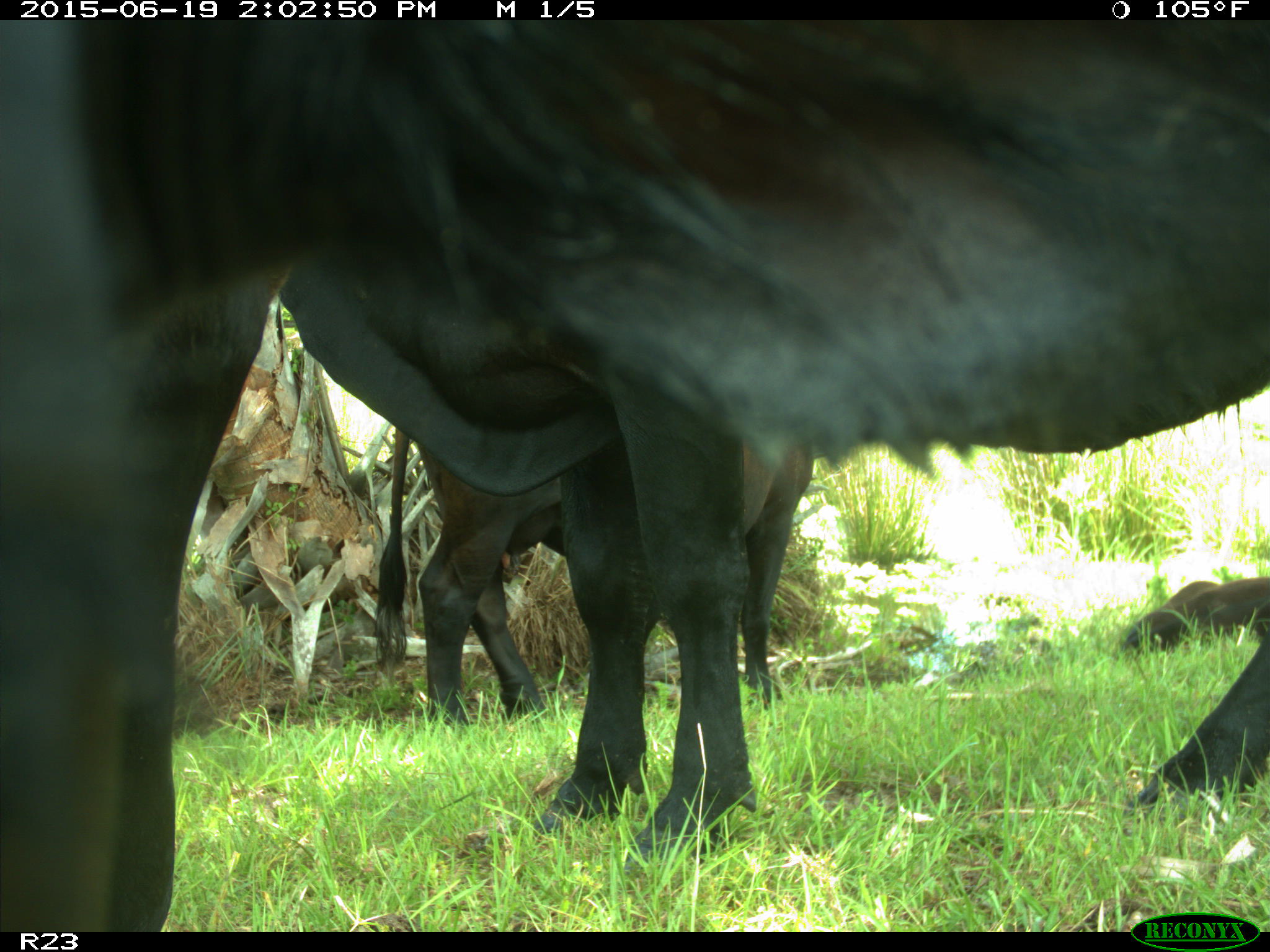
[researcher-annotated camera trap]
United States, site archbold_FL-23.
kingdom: Animalia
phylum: Chordata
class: Mammalia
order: Carnivora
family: Canidae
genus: Canis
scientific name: Canis latrans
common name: coyote